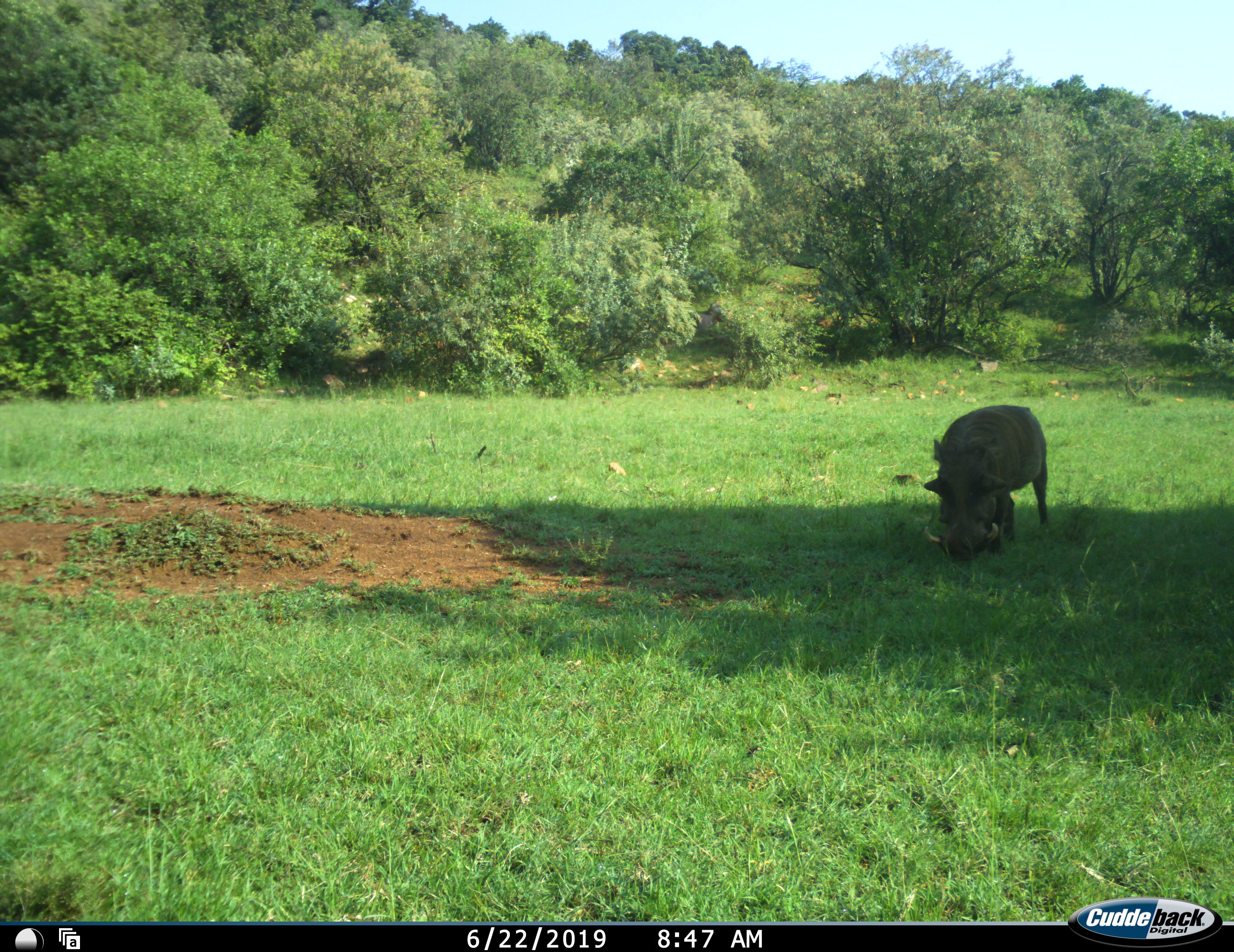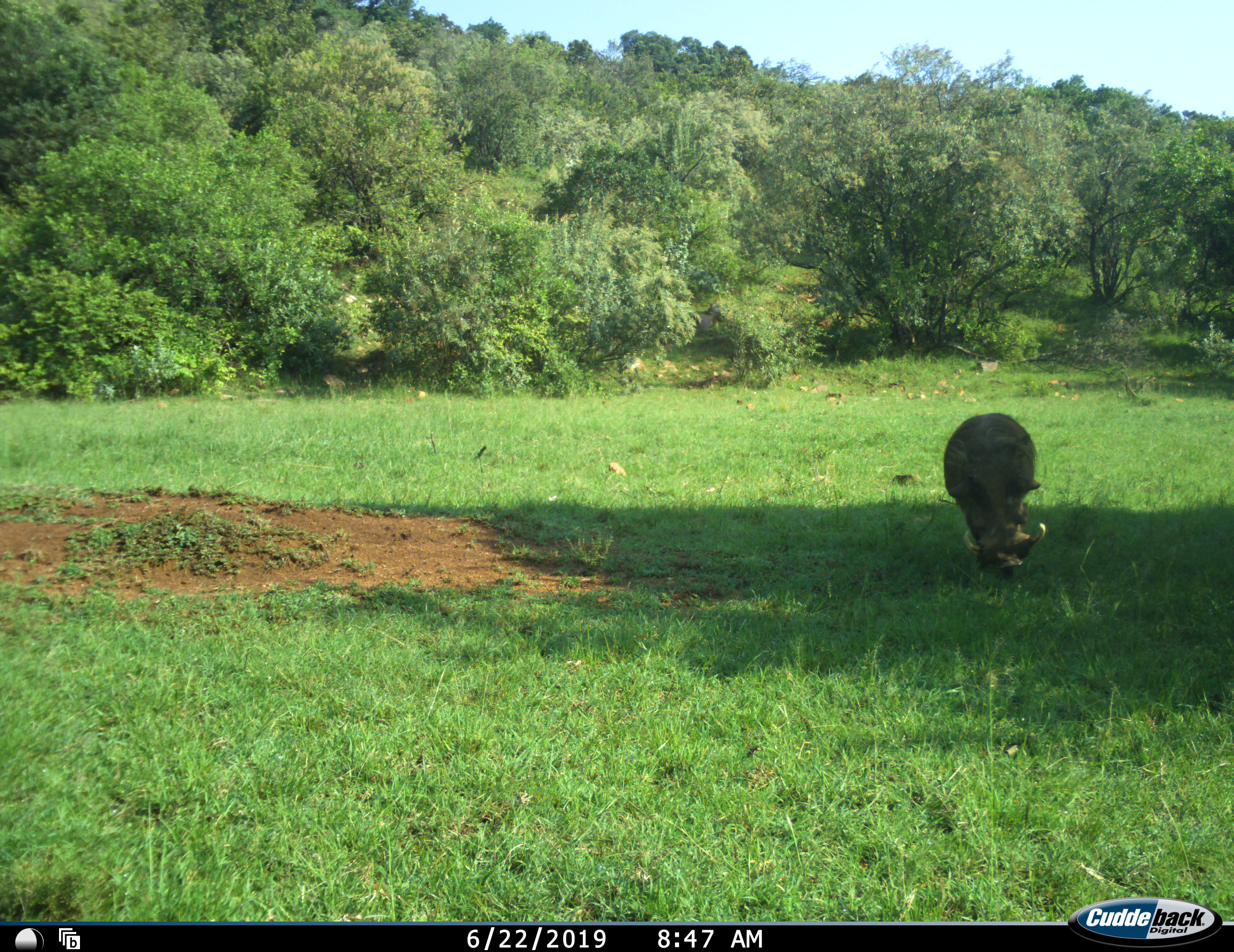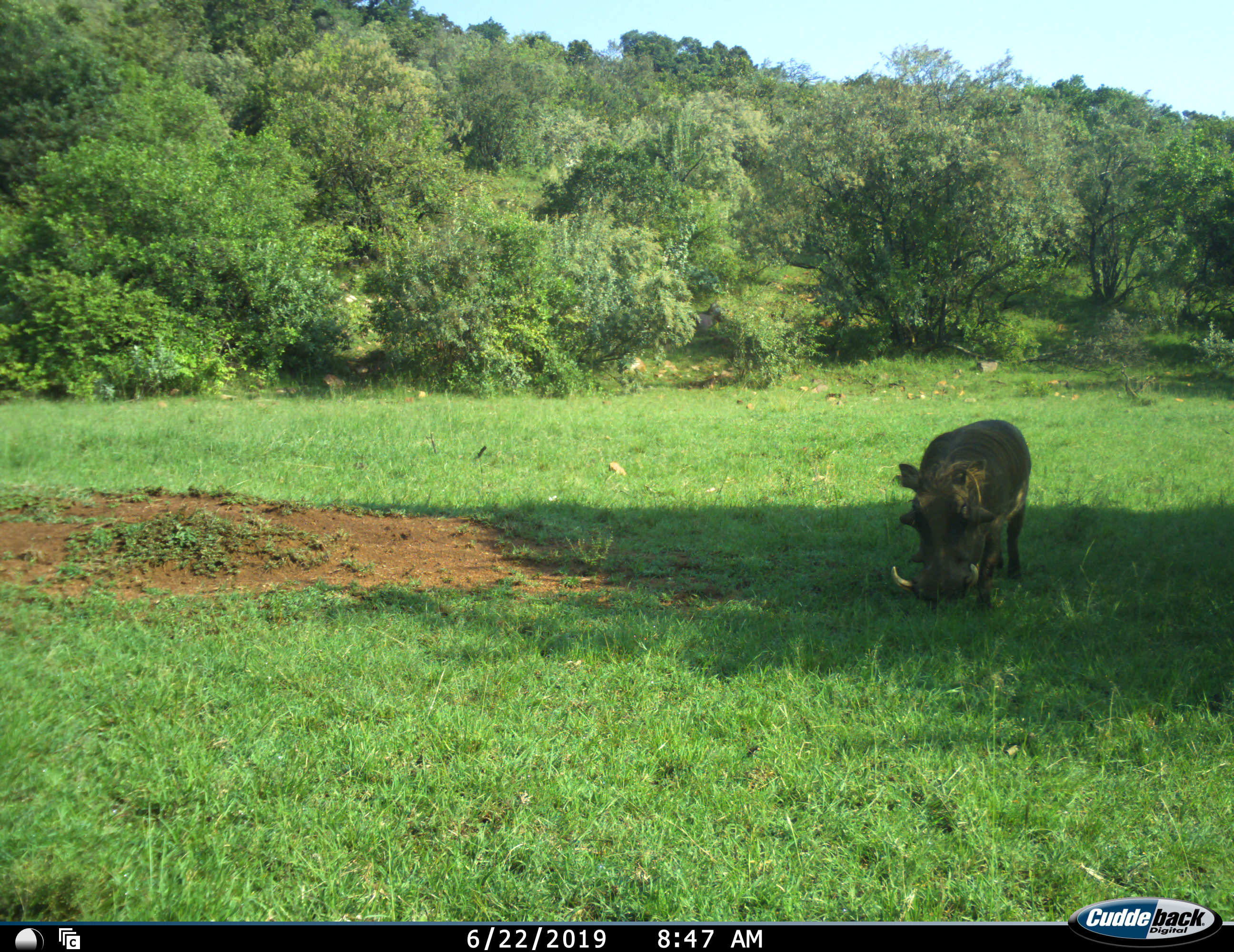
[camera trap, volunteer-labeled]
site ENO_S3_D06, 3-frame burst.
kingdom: Animalia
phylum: Chordata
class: Mammalia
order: Artiodactyla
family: Suidae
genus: Phacochoerus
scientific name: Phacochoerus africanus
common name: warthog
Warthog (Phacochoerus africanus), count 1. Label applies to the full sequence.